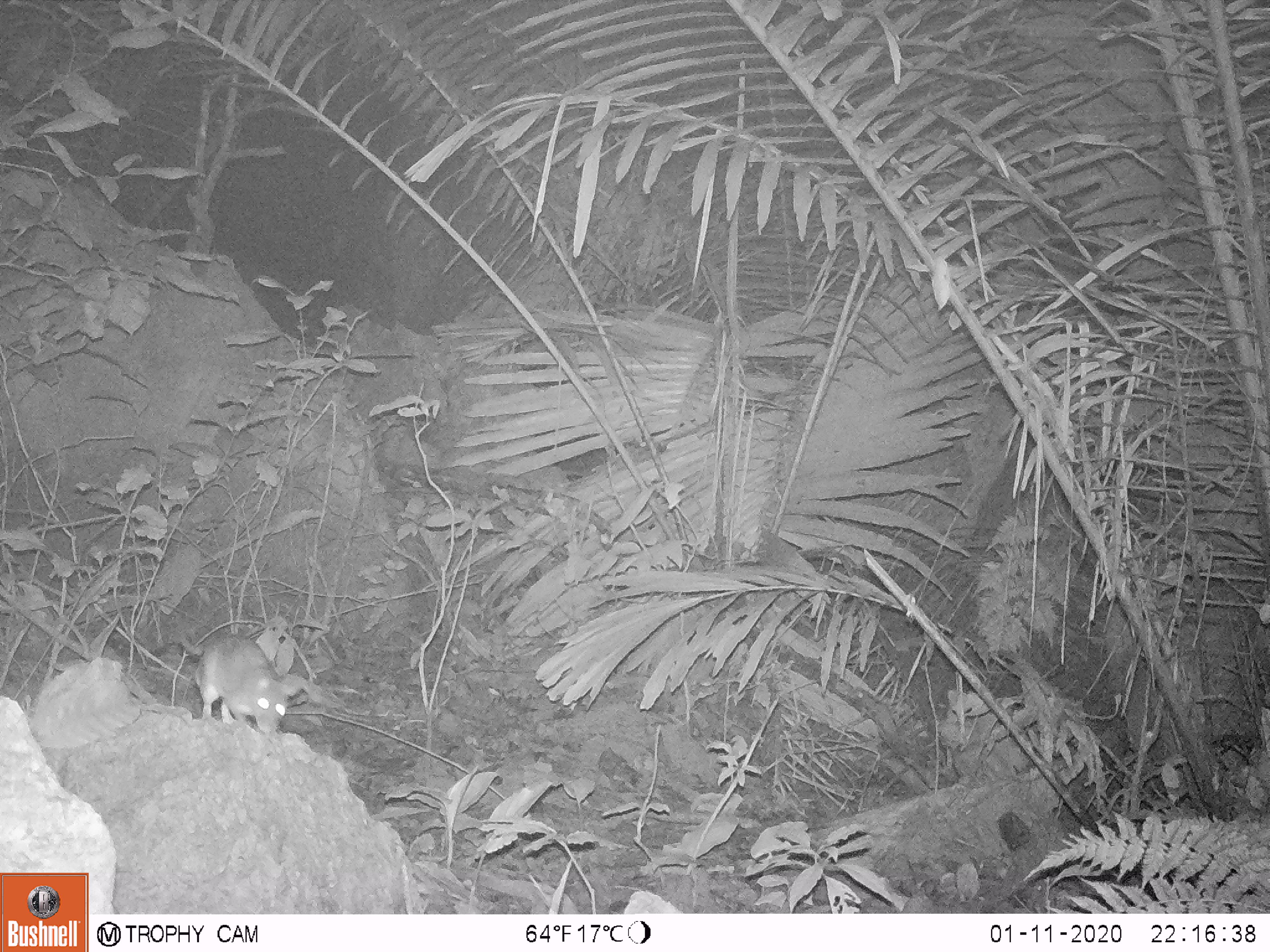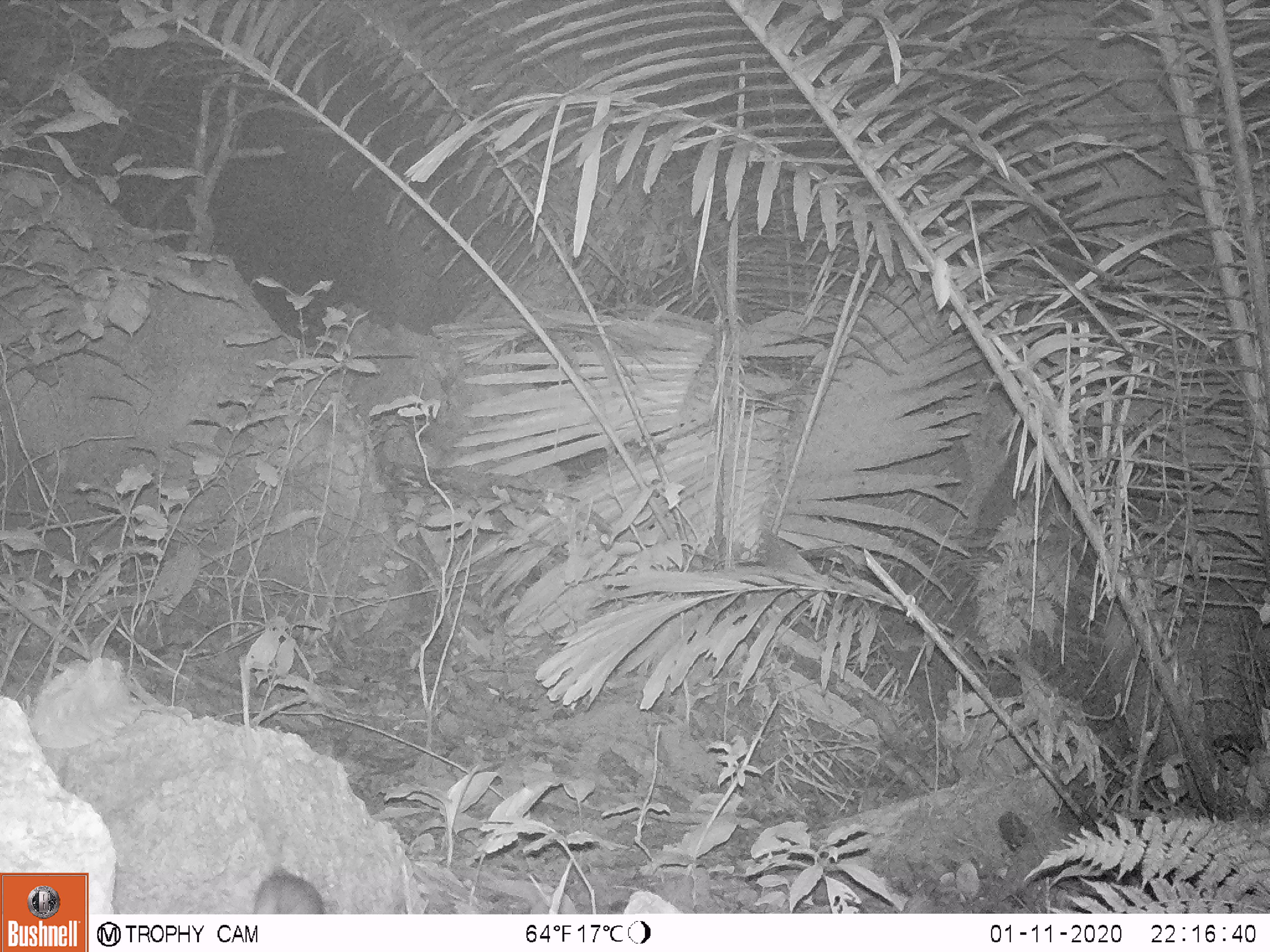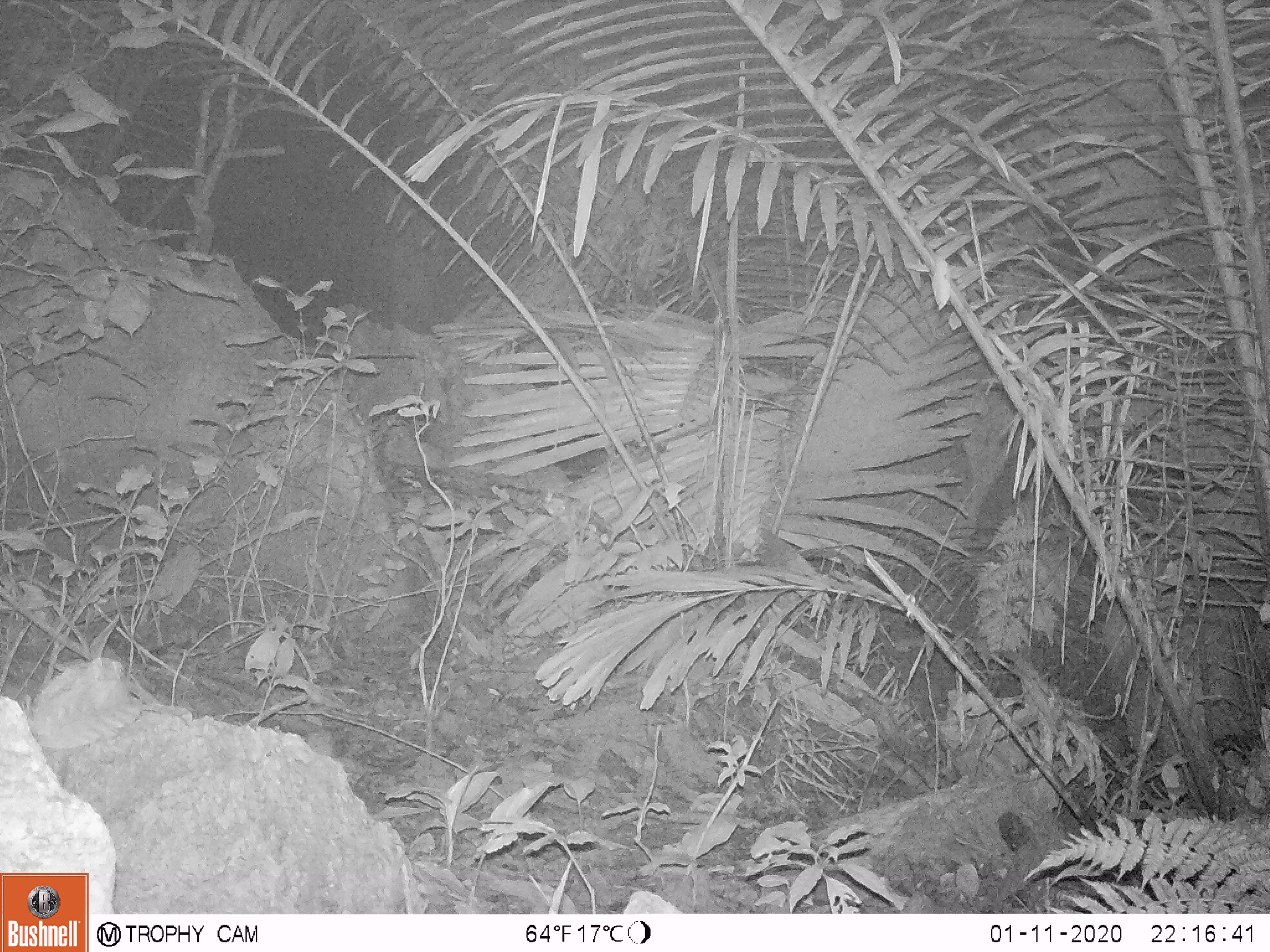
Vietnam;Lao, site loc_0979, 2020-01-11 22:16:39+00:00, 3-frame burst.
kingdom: Animalia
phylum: Chordata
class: Mammalia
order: Rodentia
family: Muridae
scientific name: Muridae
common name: old-world mice and rats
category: unidentified murid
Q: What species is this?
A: Unidentified murid (old-world mice and rats) (Muridae).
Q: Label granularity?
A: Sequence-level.